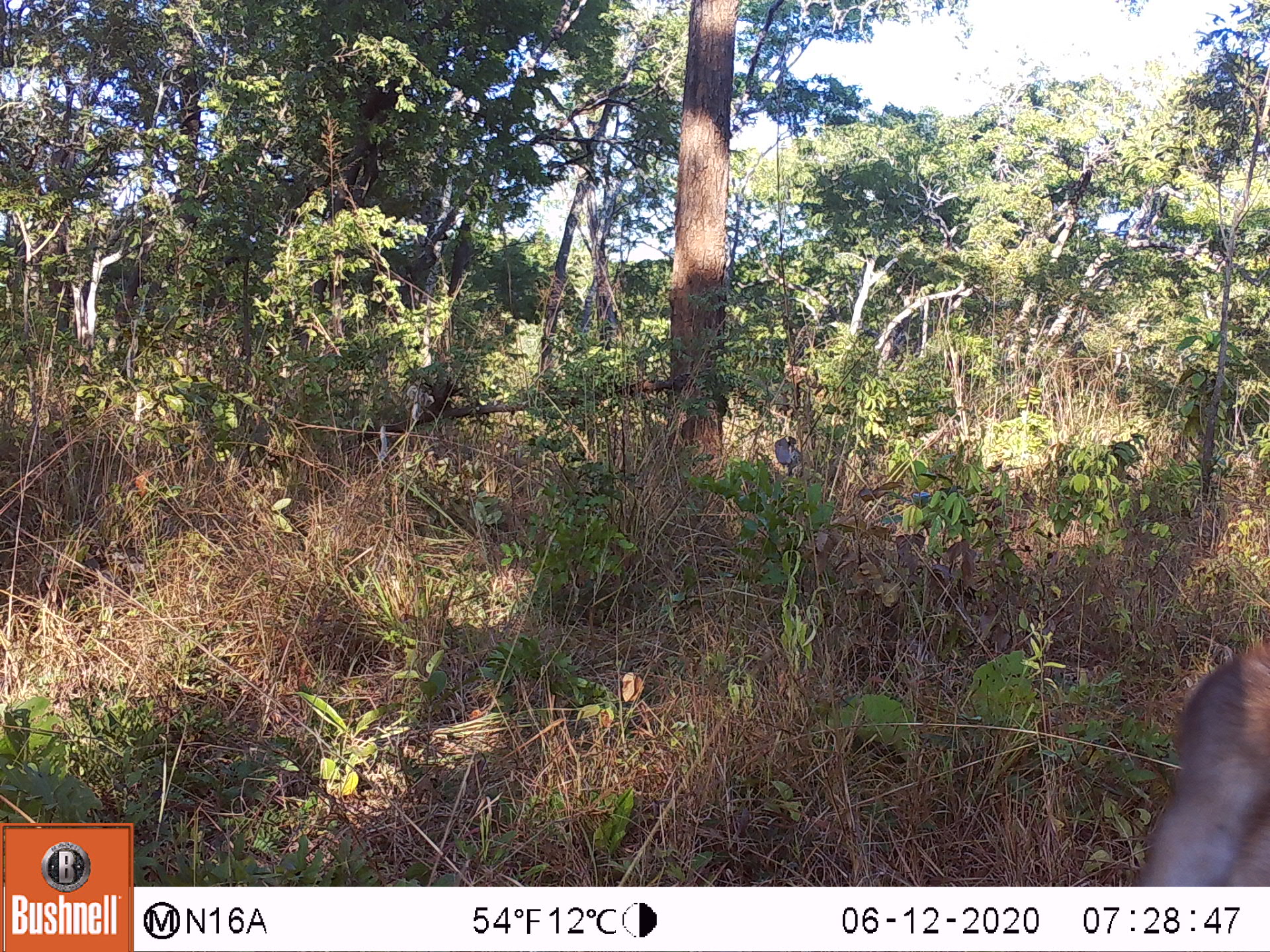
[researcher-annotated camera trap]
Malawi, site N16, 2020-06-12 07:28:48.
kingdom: Animalia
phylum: Chordata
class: Mammalia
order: Artiodactyla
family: Bovidae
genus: Kobus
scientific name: Kobus ellipsiprymnus ellipsiprymnus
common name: common waterbuck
Common waterbuck (Kobus ellipsiprymnus ellipsiprymnus), count 1.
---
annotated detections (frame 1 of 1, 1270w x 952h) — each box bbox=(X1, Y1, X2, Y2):
common waterbuck: bbox=(1142, 639, 1262, 882)